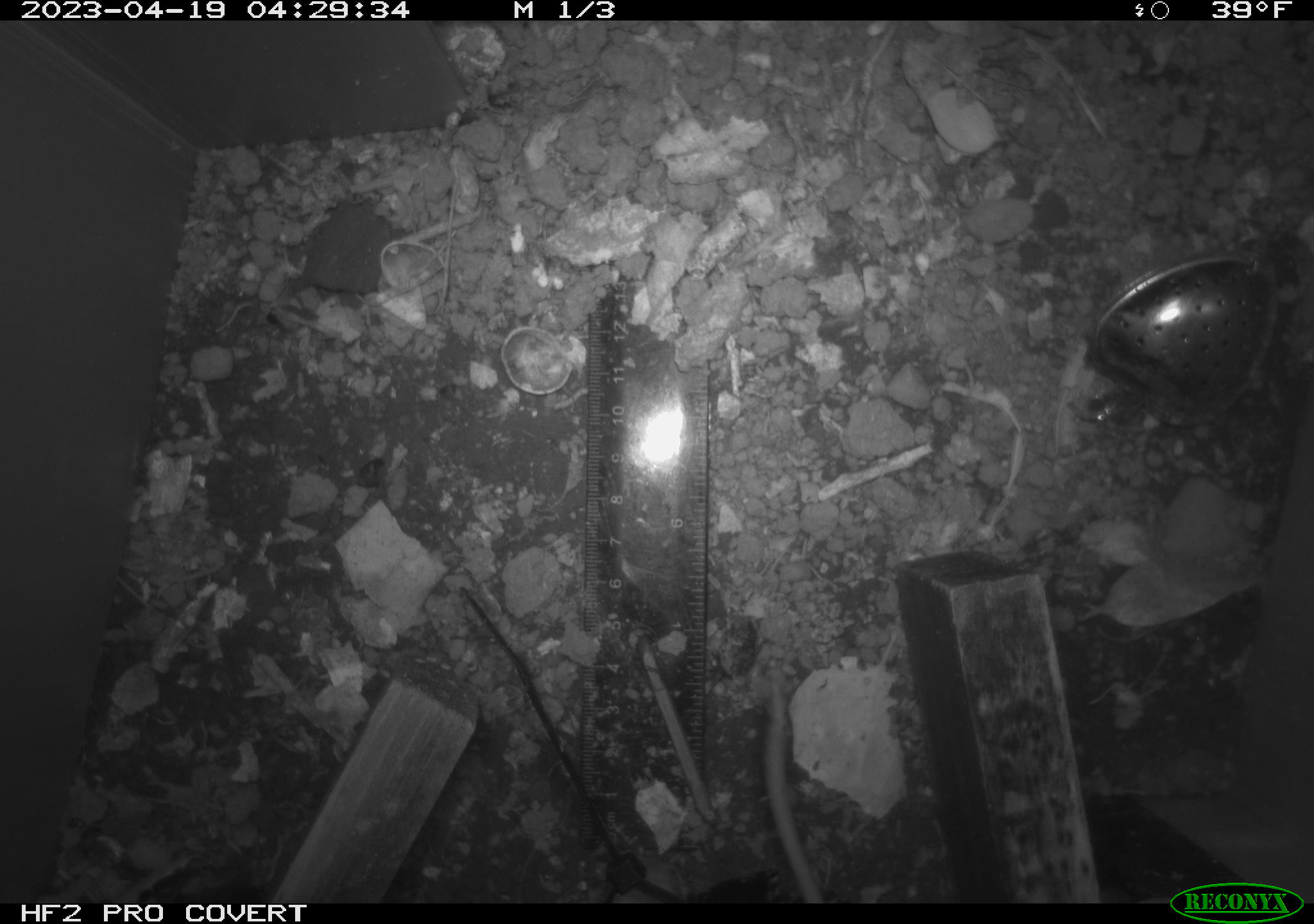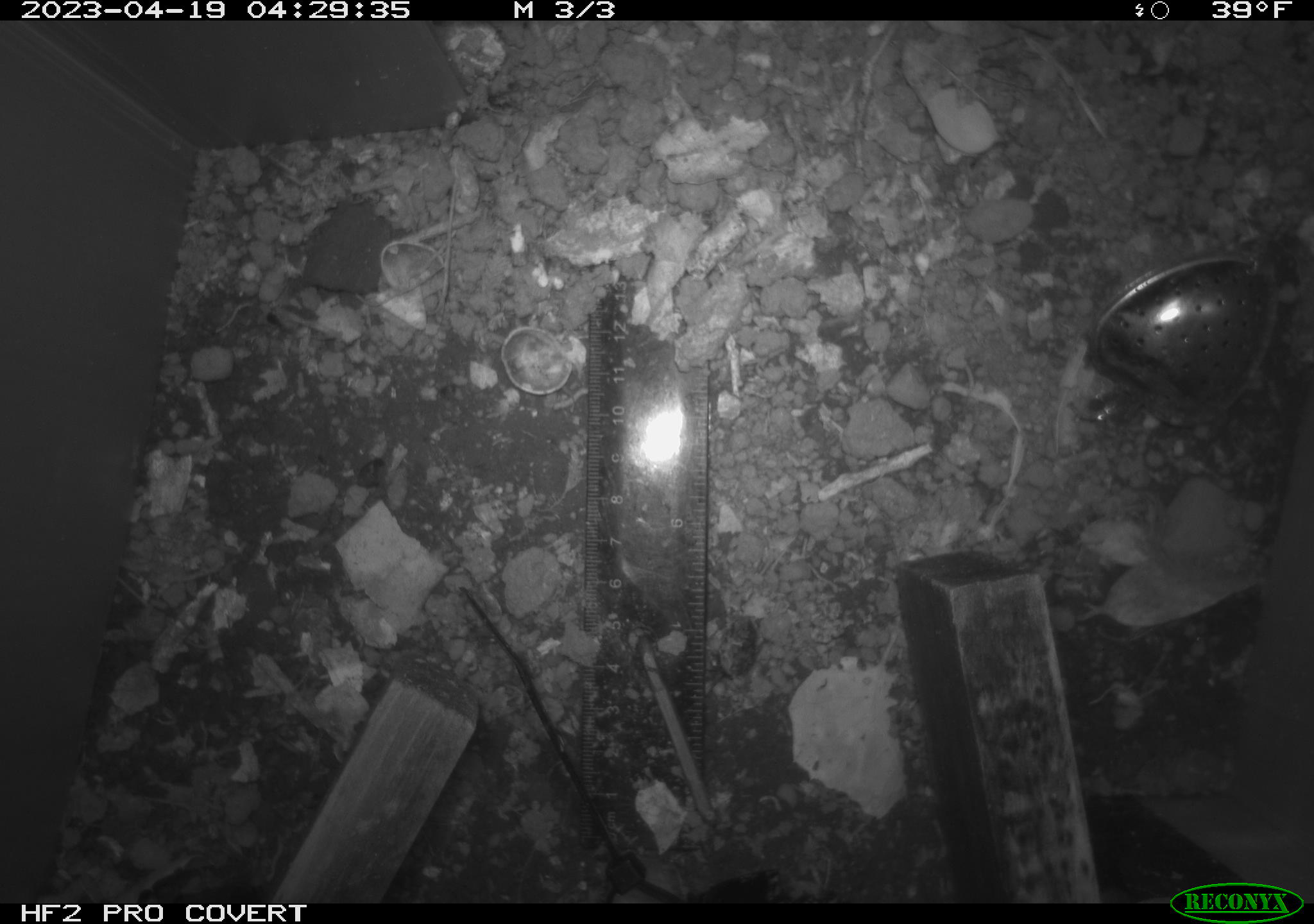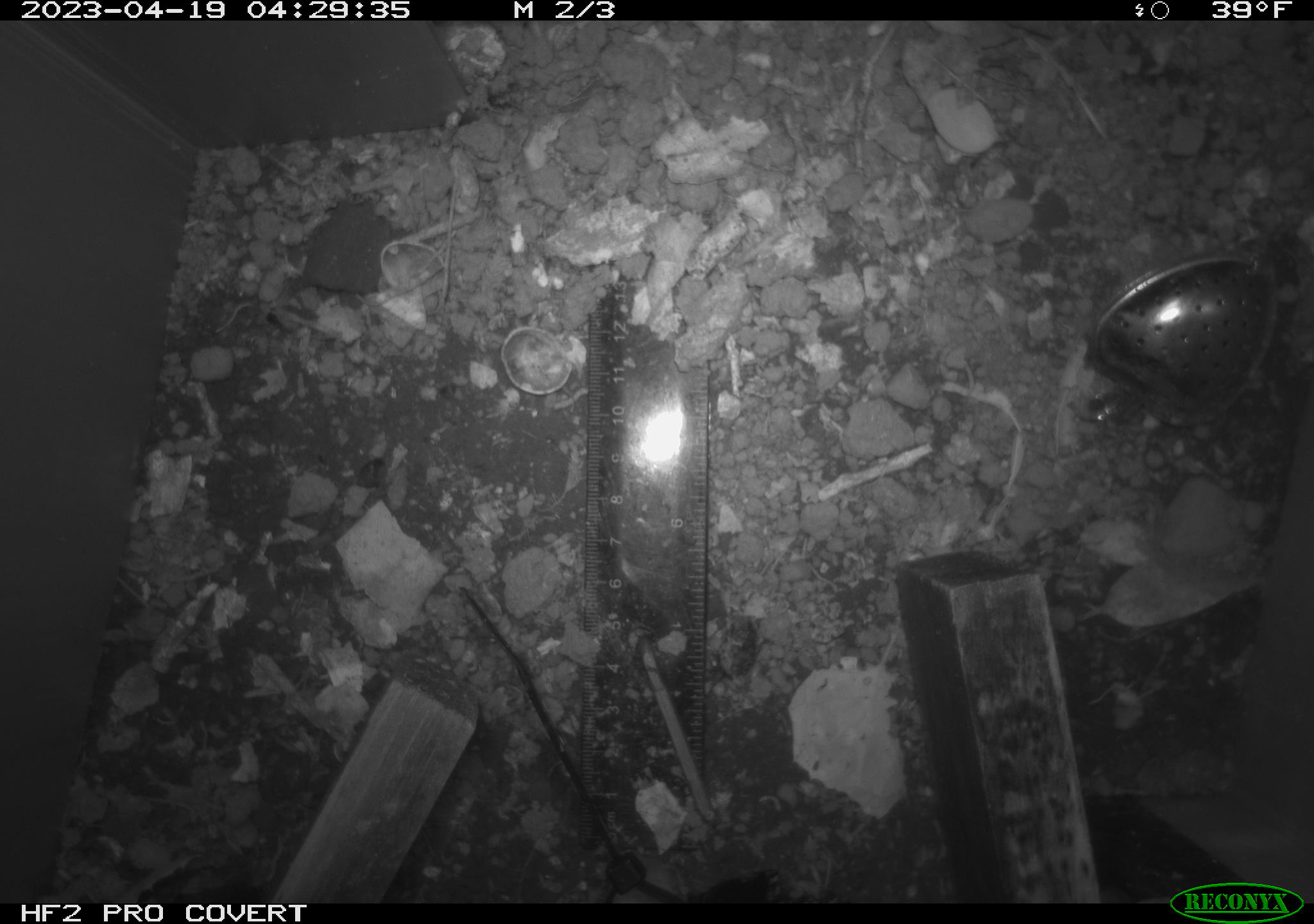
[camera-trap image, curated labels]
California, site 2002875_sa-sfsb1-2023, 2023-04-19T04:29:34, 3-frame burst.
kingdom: Animalia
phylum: Chordata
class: Mammalia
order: Rodentia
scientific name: Rodentia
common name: mouse species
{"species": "mouse species (Rodentia)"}